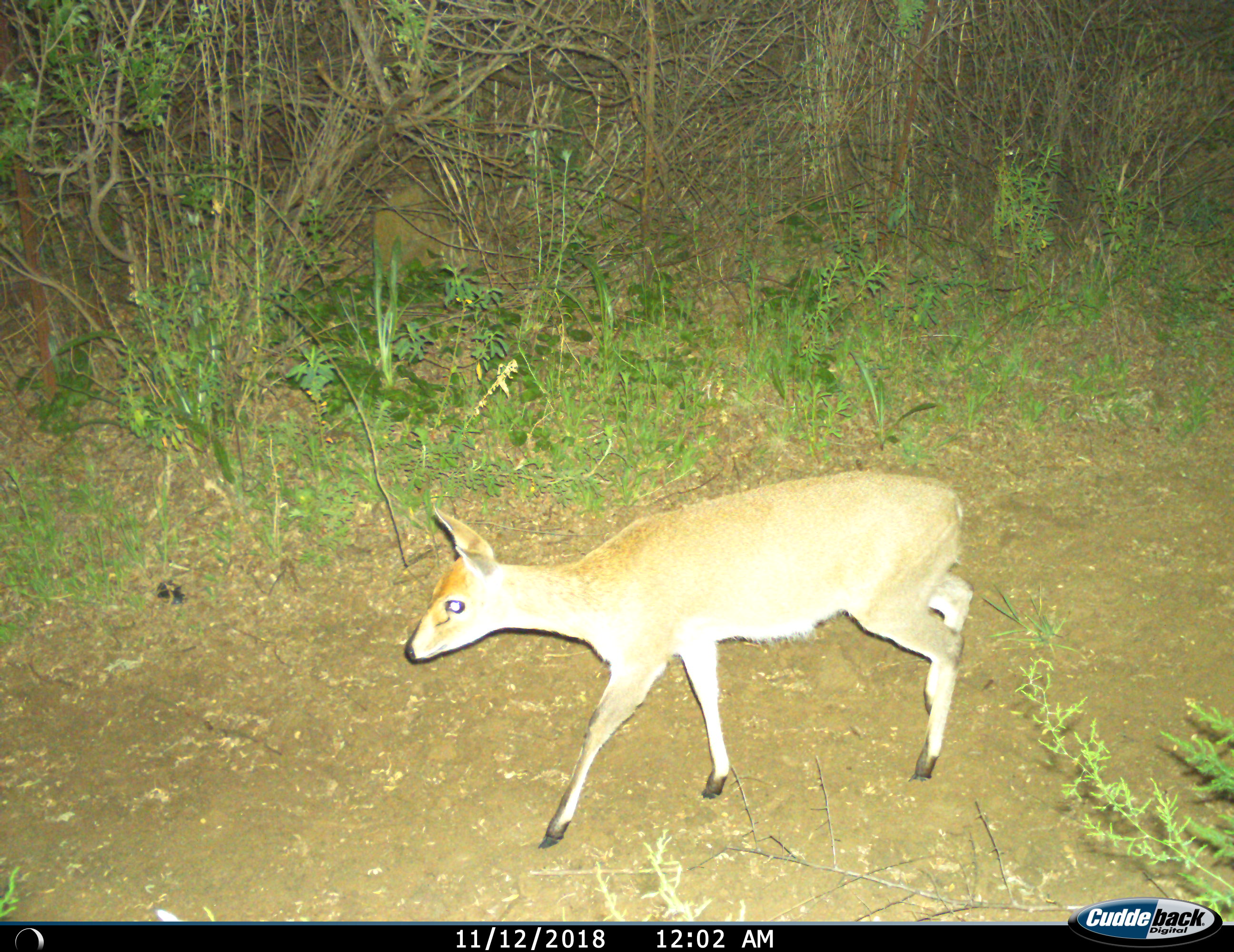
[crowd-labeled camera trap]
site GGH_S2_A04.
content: unidentified animal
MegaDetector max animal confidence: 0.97